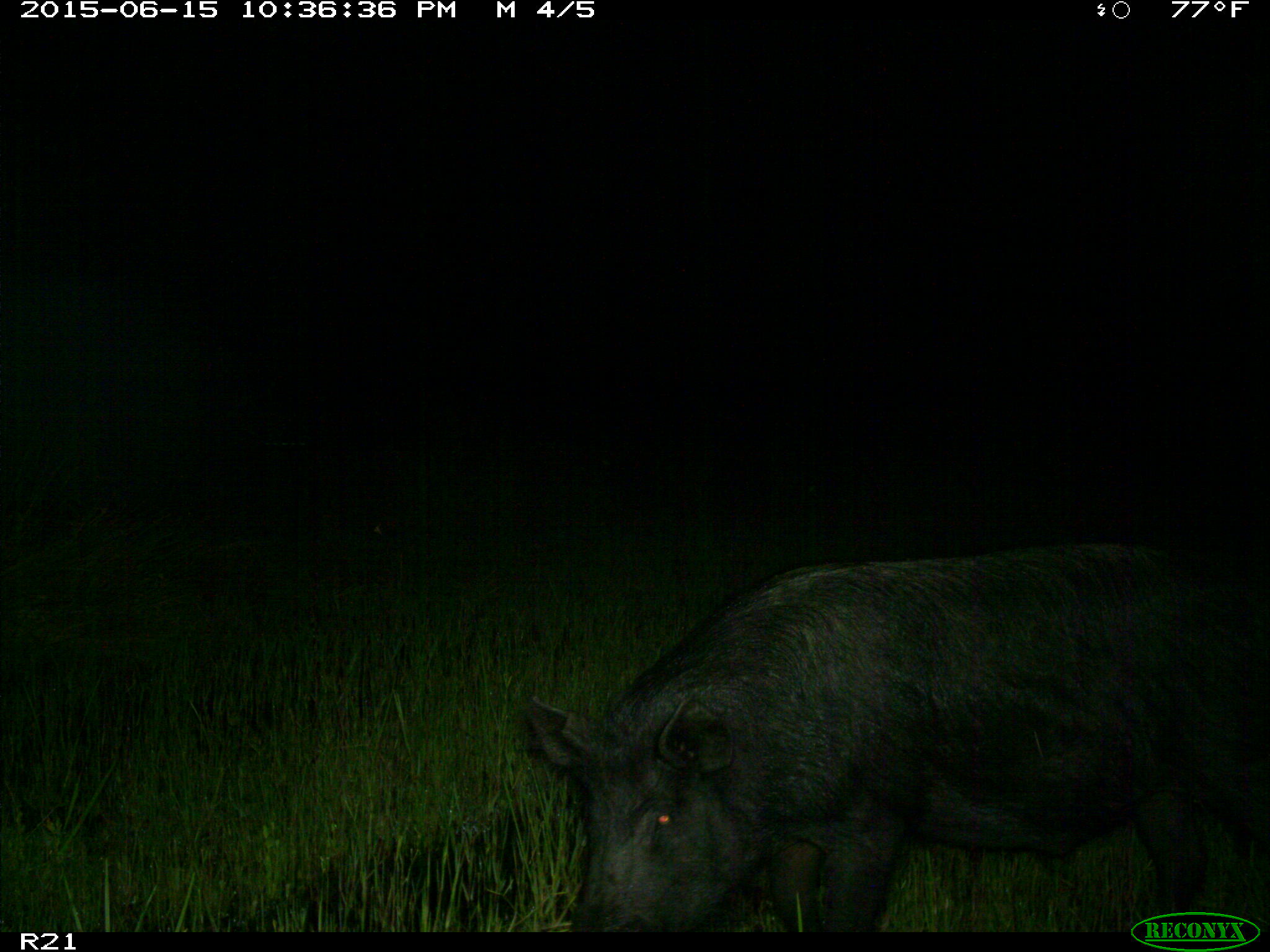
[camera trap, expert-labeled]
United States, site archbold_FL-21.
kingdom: Animalia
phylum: Chordata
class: Mammalia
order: Artiodactyla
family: Suidae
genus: Sus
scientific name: Sus scrofa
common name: wild boar